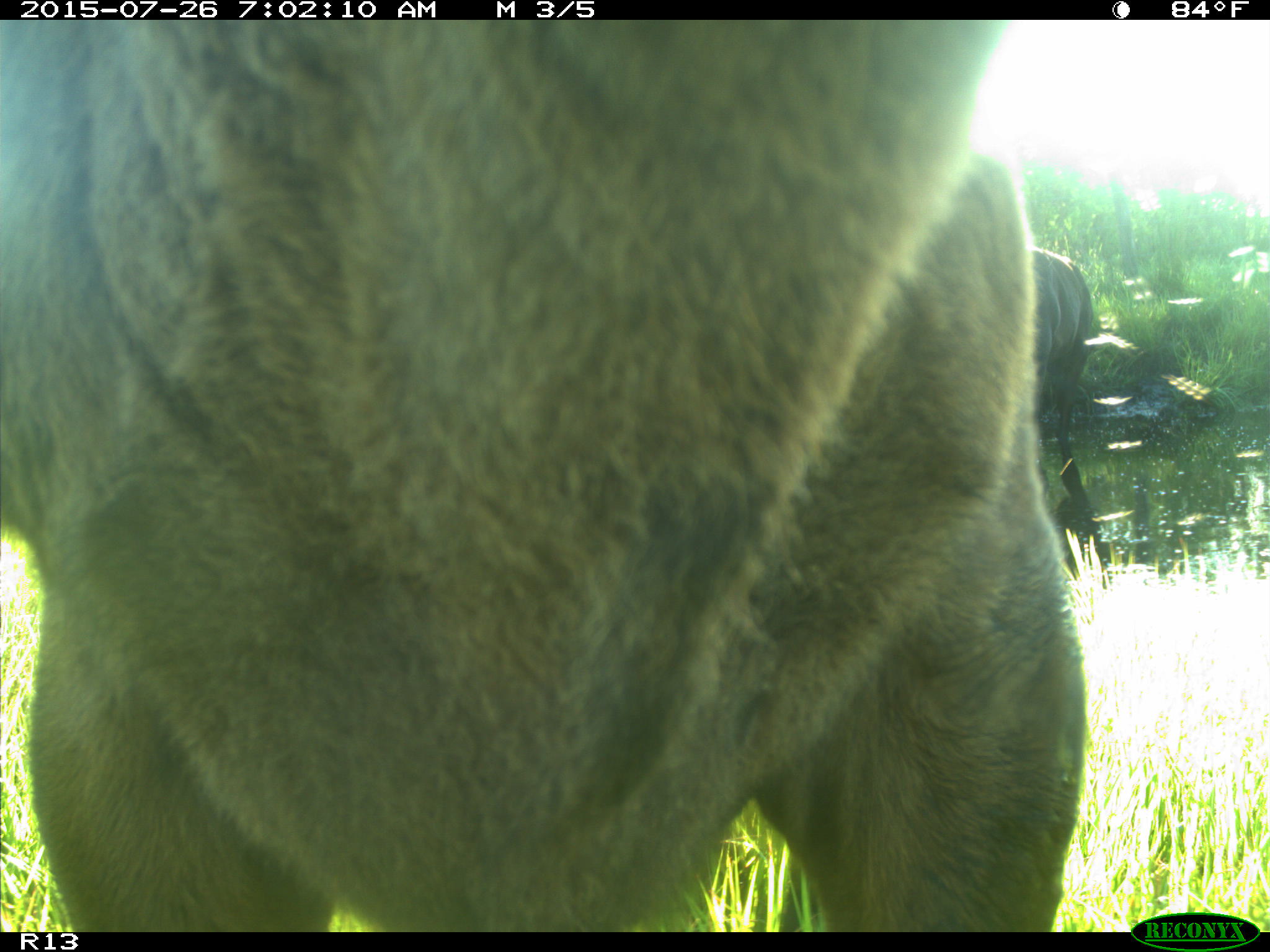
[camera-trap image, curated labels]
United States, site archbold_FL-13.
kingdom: Animalia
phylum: Chordata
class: Mammalia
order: Artiodactyla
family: Bovidae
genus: Bos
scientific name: Bos taurus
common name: domestic cow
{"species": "Bos taurus (domestic cow)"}